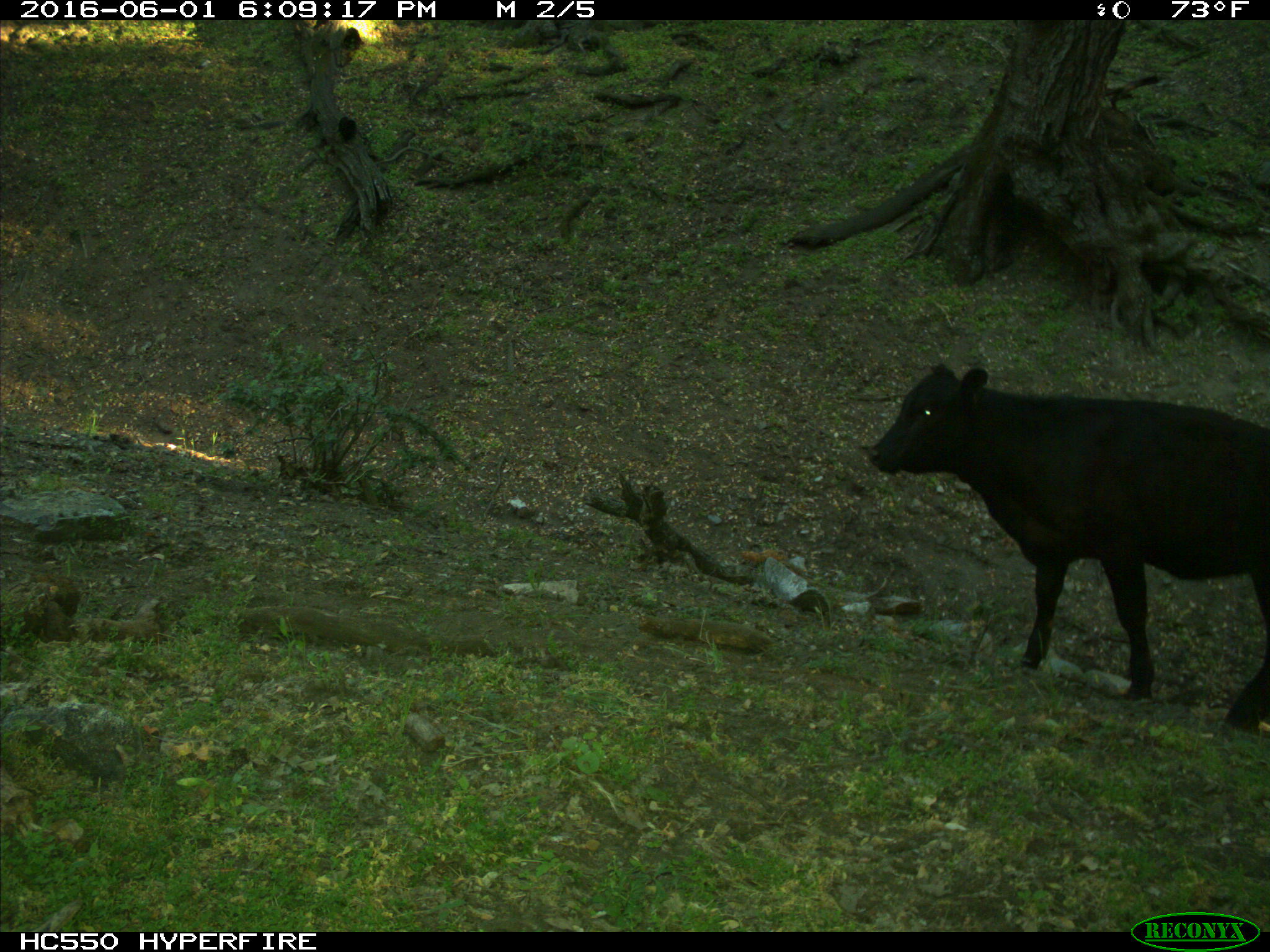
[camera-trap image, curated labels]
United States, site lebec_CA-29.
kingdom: Animalia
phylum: Chordata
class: Mammalia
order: Artiodactyla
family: Bovidae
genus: Bos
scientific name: Bos taurus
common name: domestic cow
Bos taurus (domestic cow).